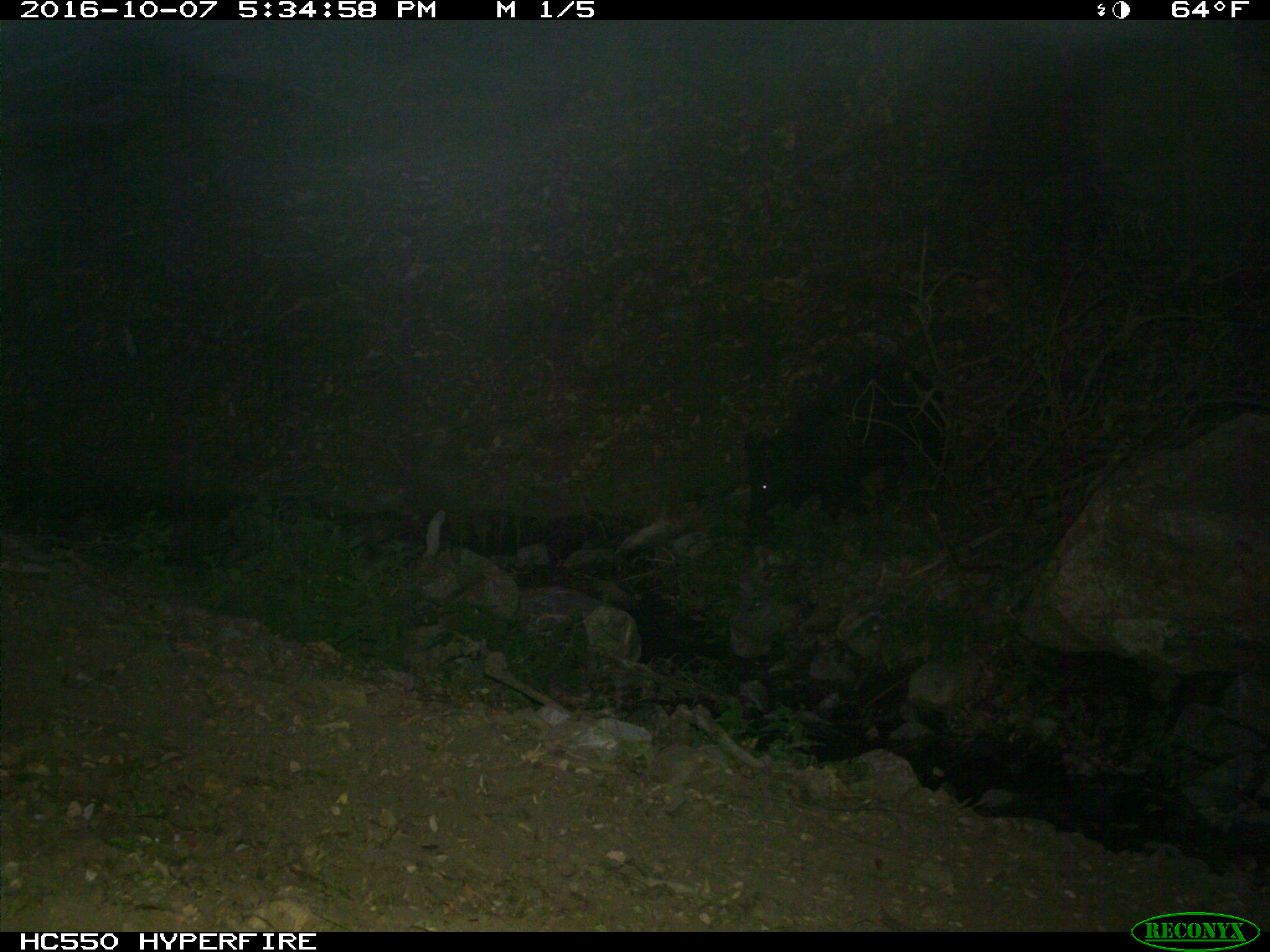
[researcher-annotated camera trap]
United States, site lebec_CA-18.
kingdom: Animalia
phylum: Chordata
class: Mammalia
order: Artiodactyla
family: Suidae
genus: Sus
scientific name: Sus scrofa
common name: wild boar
Sus scrofa (wild boar).